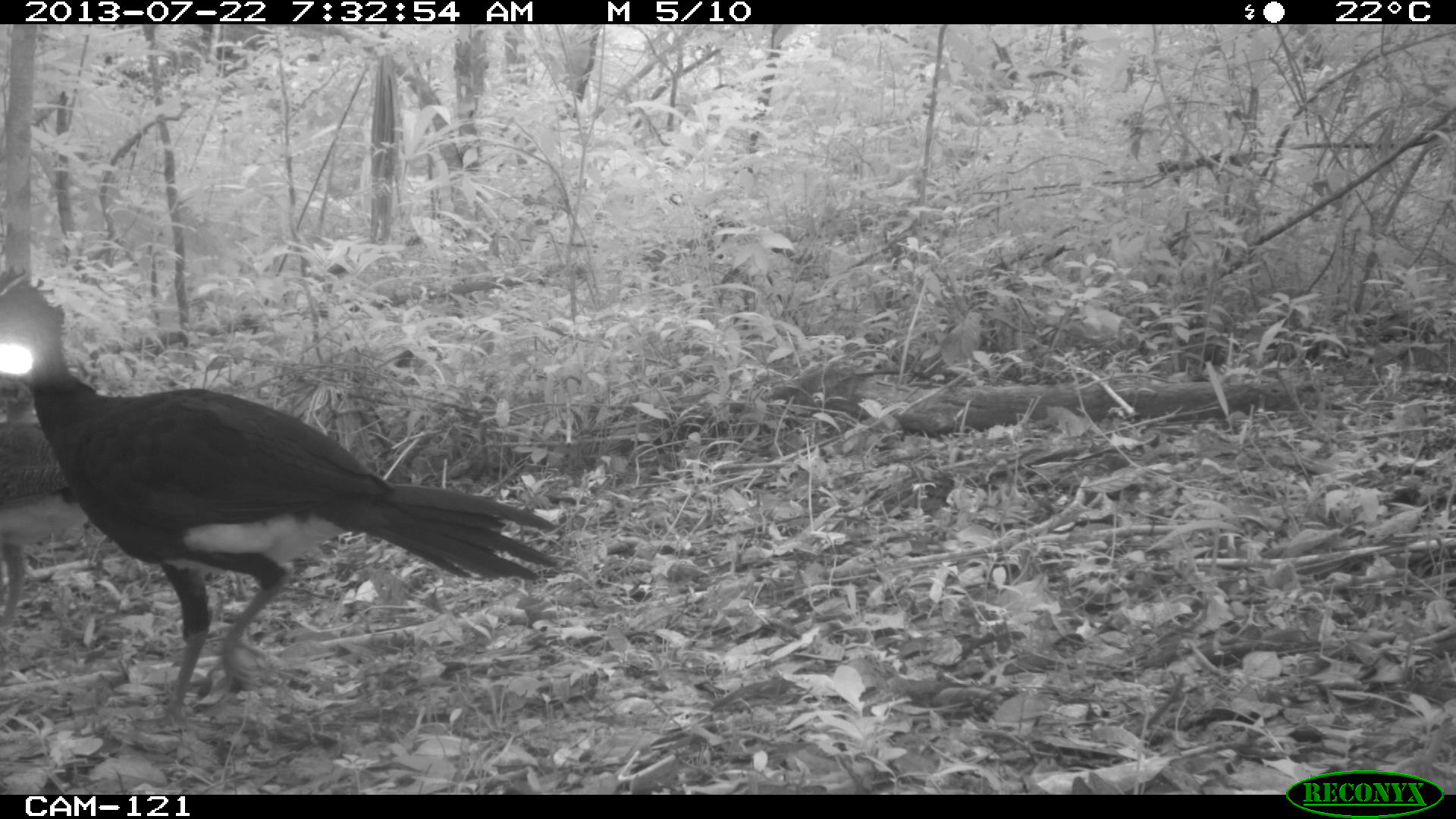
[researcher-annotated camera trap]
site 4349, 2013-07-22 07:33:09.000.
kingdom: Animalia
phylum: Chordata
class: Aves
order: Galliformes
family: Cracidae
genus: Crax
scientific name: Crax rubra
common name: great curassow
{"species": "Crax rubra (great curassow)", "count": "3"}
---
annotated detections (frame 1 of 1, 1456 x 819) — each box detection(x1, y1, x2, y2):
crax rubra: detection(0, 262, 563, 727); detection(0, 416, 89, 647)